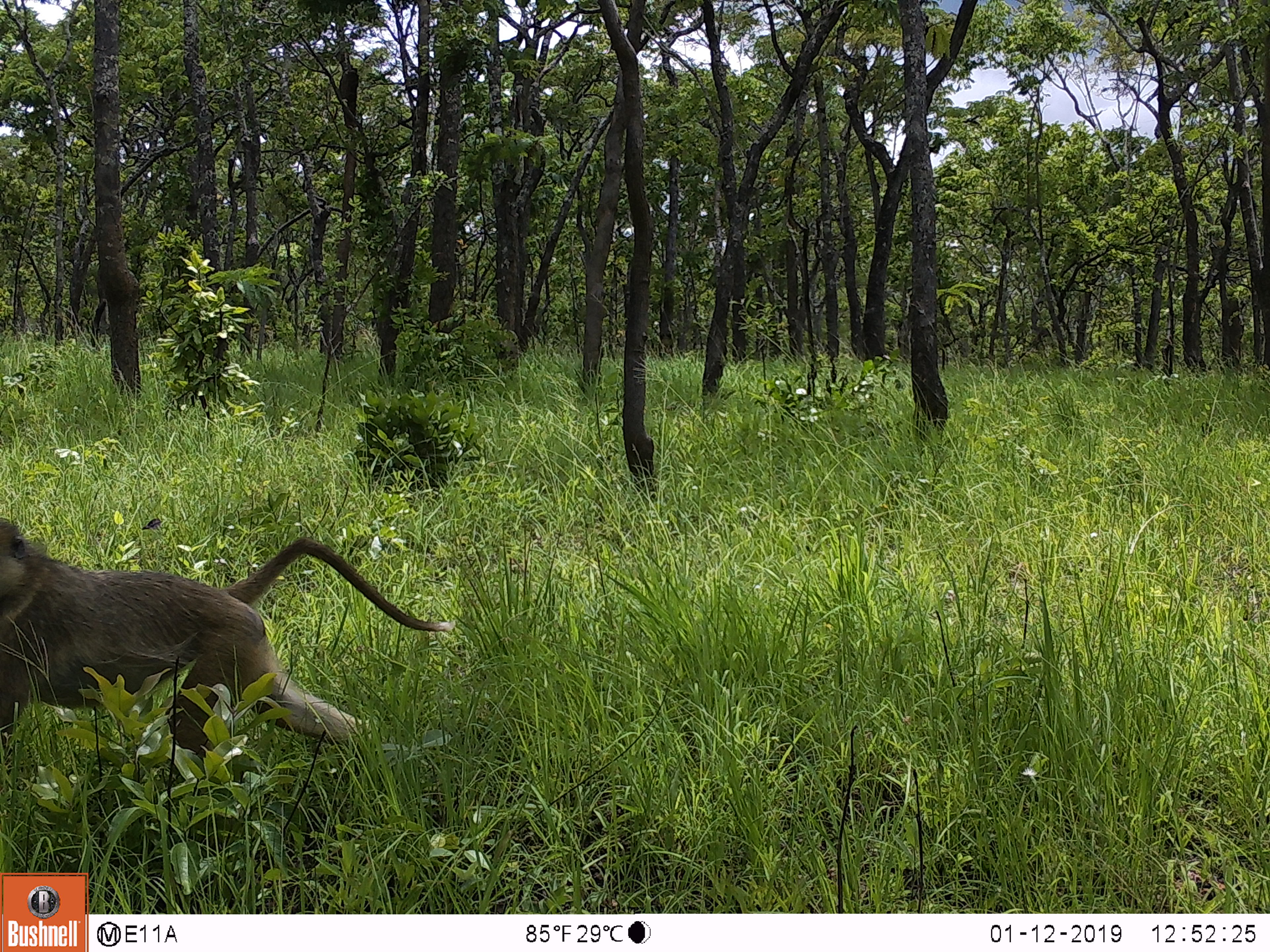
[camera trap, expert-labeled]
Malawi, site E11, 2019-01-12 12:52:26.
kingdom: Animalia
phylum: Chordata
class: Mammalia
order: Primates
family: Cercopithecidae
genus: Papio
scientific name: Papio cynocephalus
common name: yellow baboon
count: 1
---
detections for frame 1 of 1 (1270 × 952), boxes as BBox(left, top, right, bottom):
yellow baboon: BBox(0, 514, 459, 781)